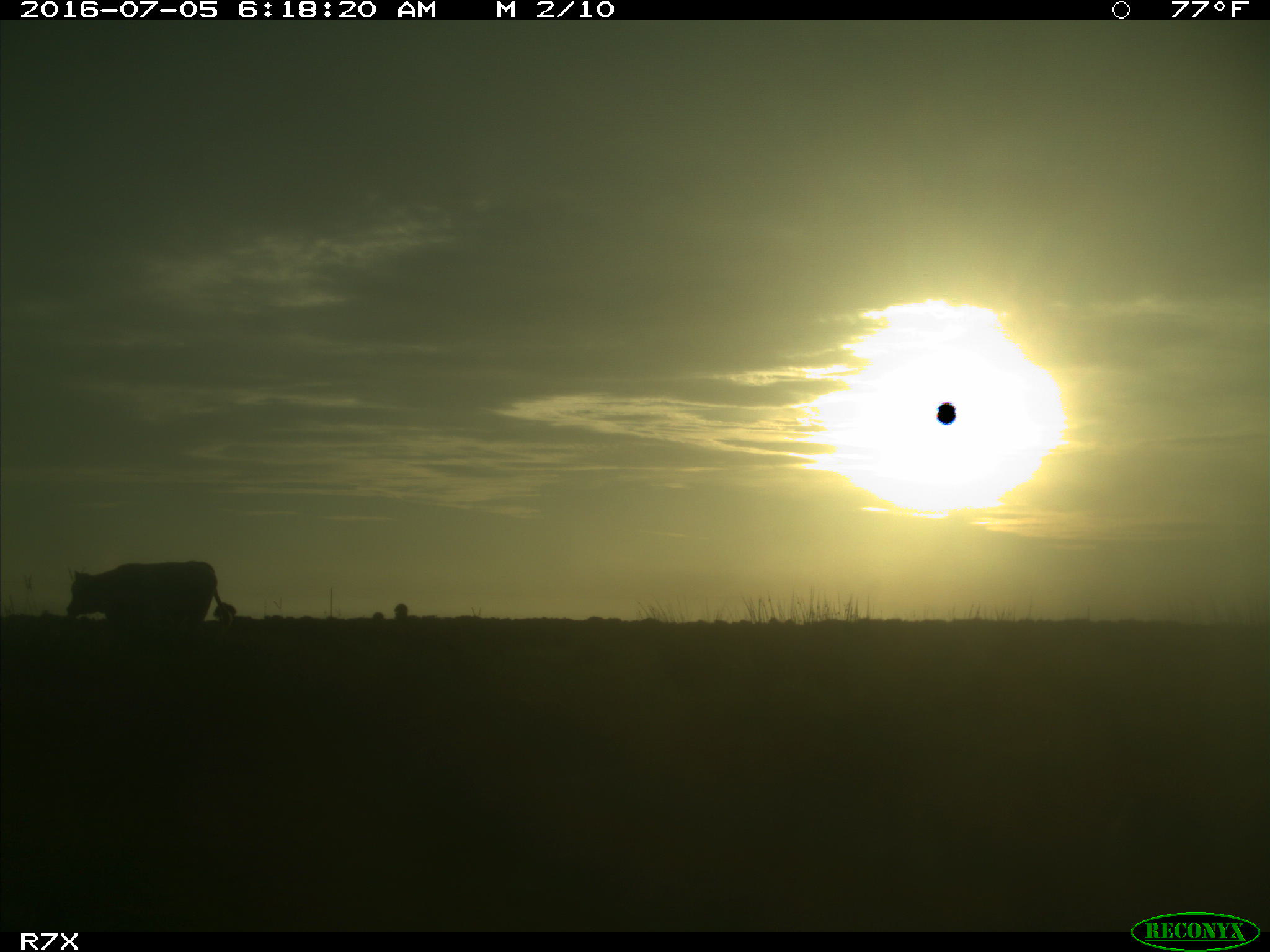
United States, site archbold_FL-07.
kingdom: Animalia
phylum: Chordata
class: Mammalia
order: Artiodactyla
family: Bovidae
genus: Bos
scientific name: Bos taurus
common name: domestic cow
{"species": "Bos taurus (domestic cow)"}